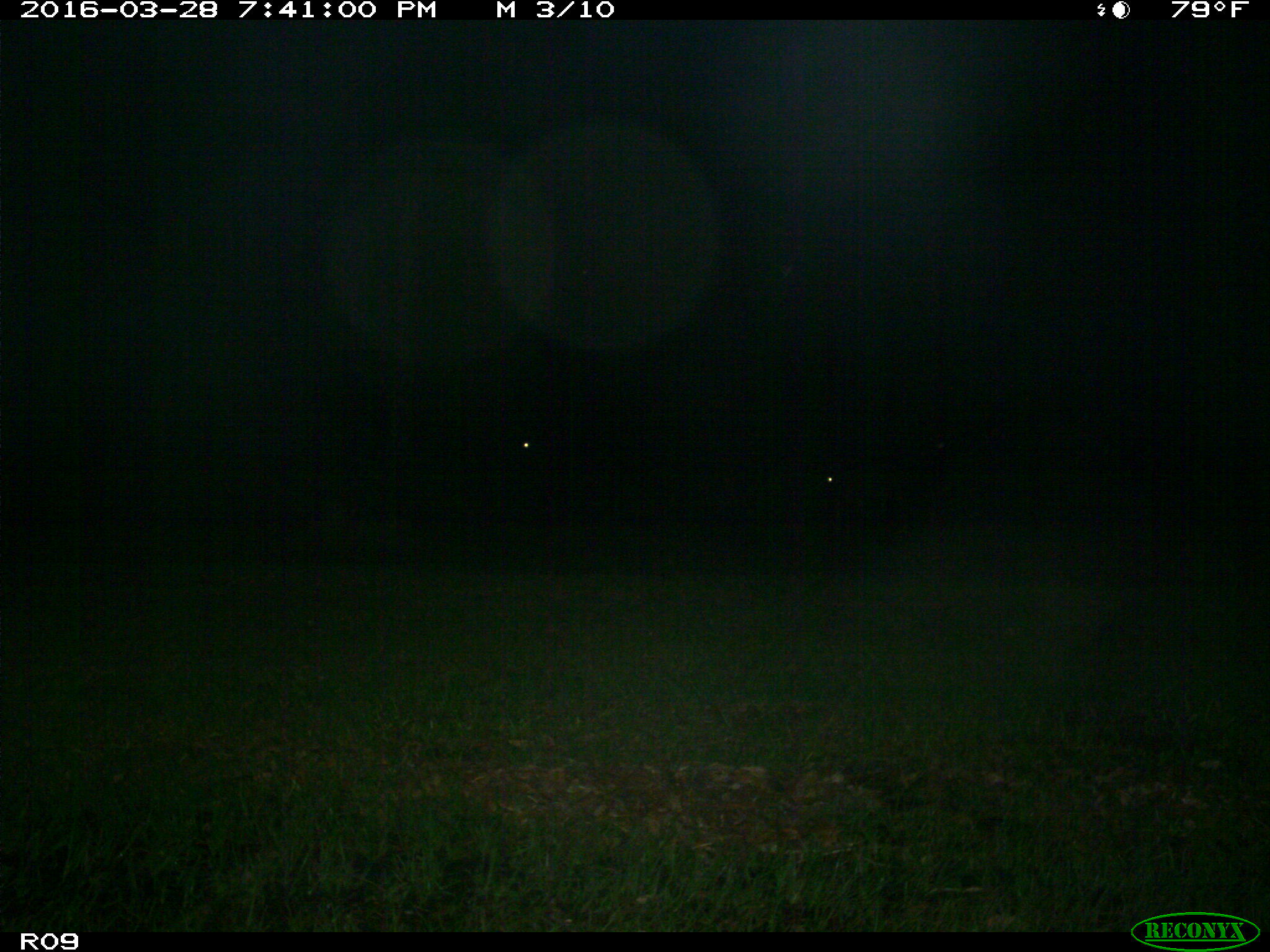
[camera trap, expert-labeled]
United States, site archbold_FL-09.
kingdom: Animalia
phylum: Chordata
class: Mammalia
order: Artiodactyla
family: Bovidae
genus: Bos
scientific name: Bos taurus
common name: domestic cow